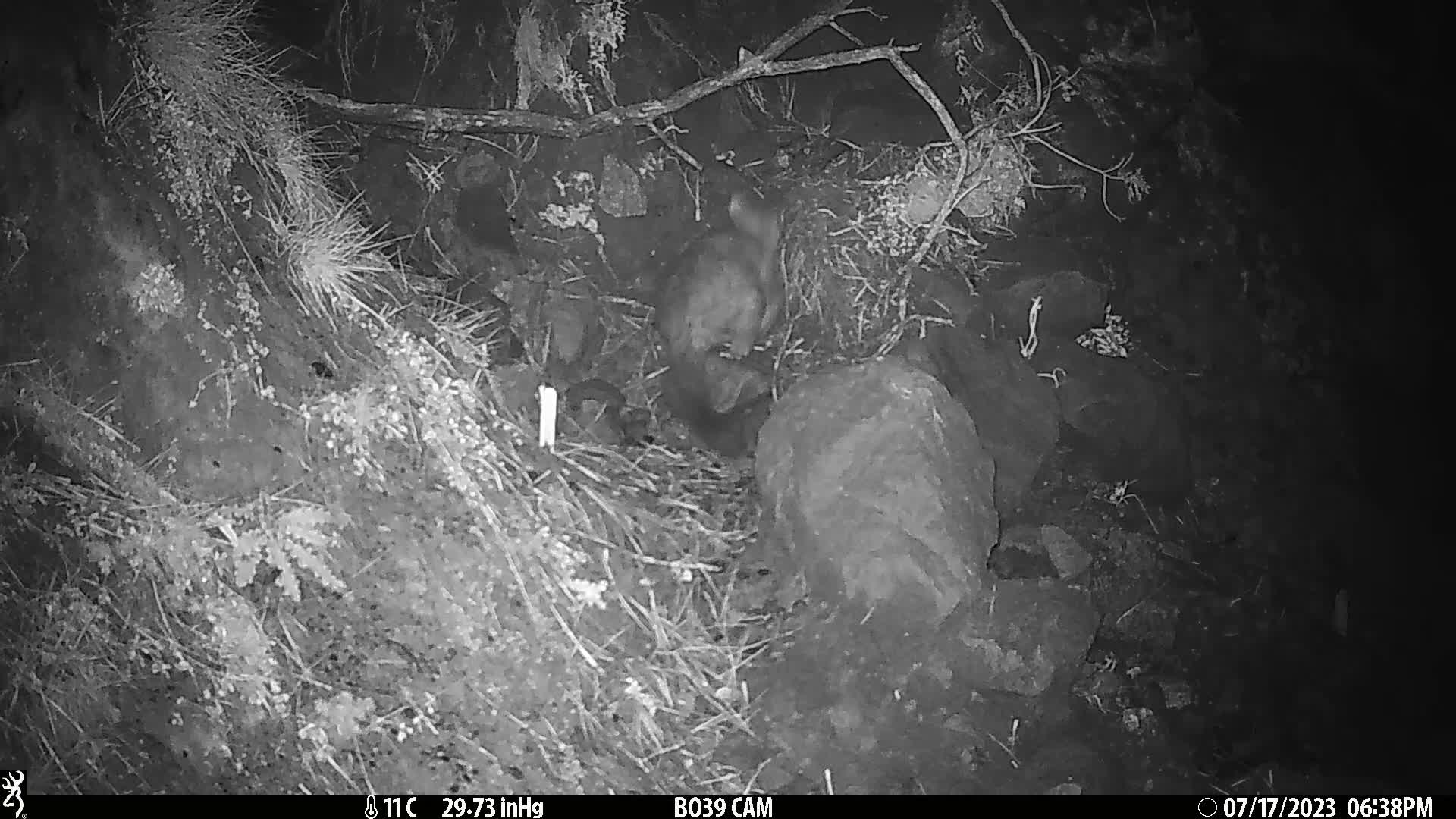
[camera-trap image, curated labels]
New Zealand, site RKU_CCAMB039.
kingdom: Animalia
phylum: Chordata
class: Mammalia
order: Diprotodontia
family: Phalangeridae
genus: Trichosurus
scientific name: Trichosurus vulpecula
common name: common brushtail possum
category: possum